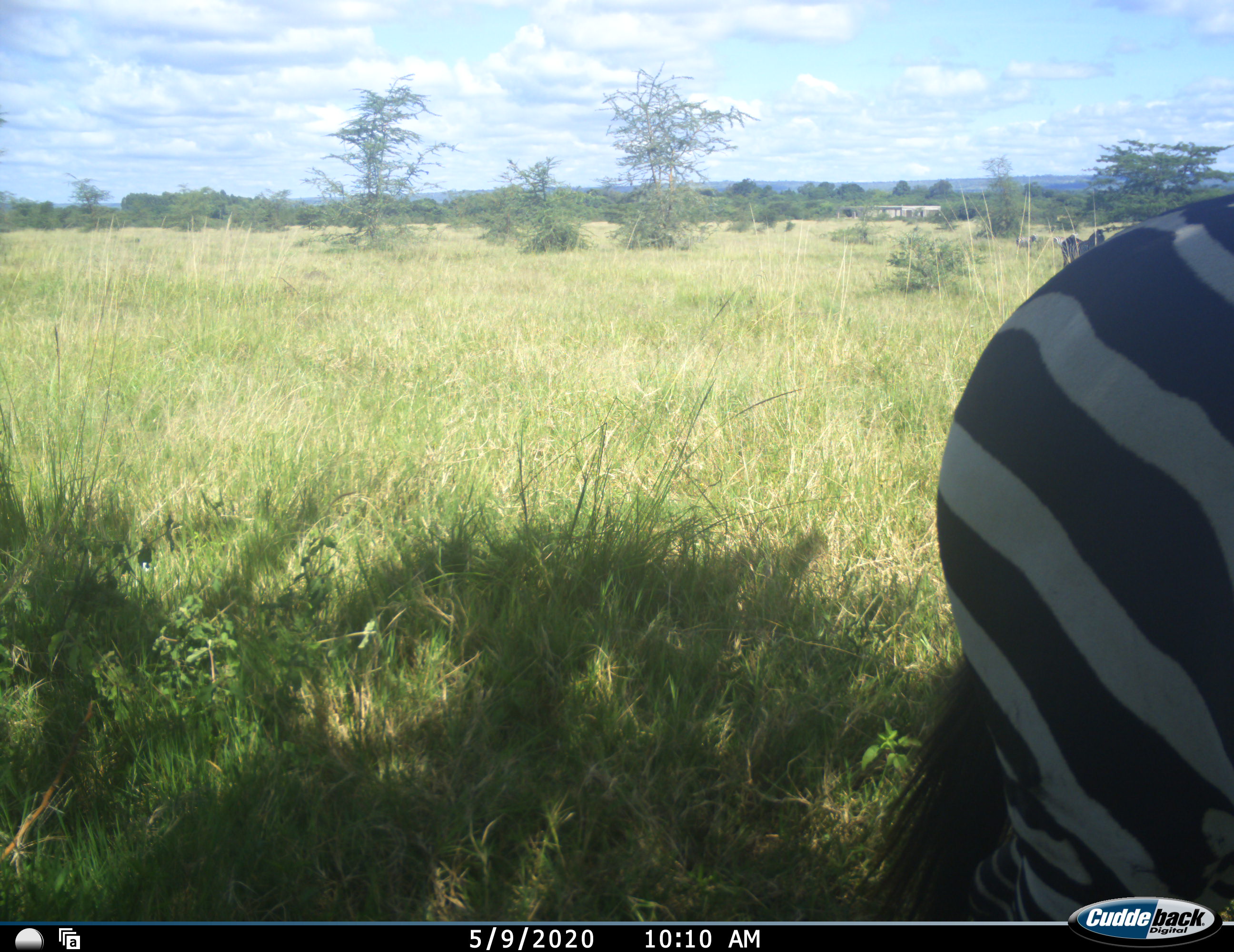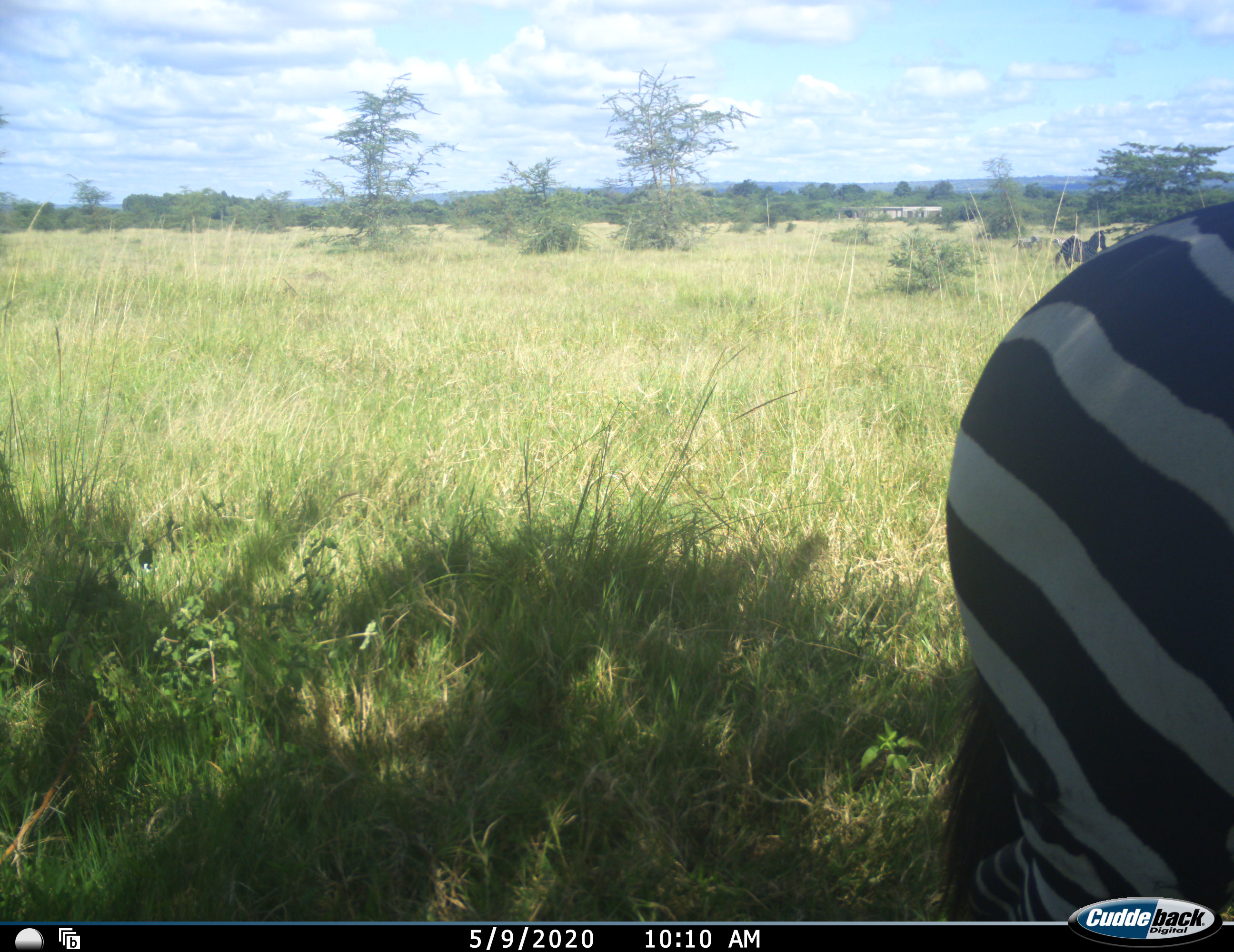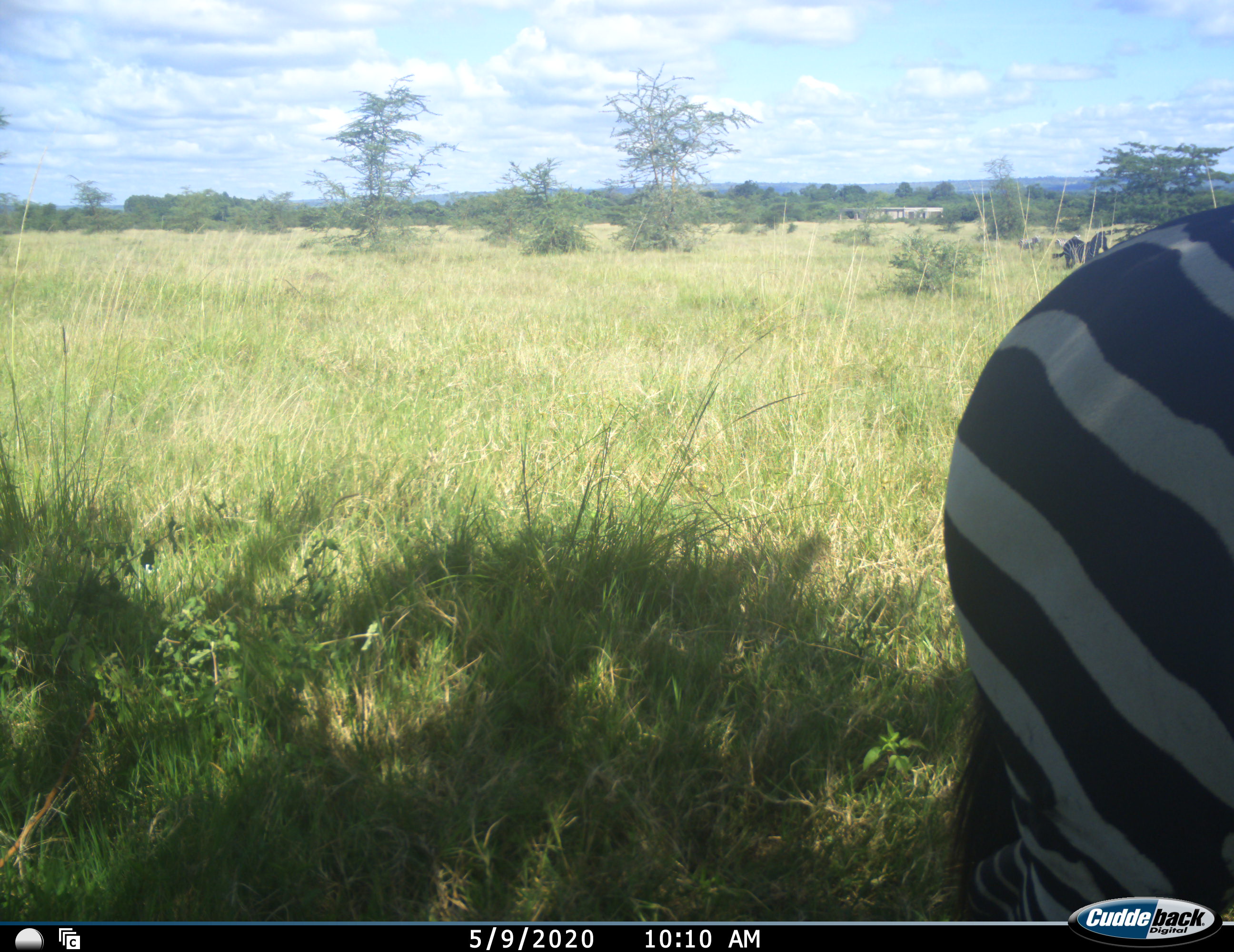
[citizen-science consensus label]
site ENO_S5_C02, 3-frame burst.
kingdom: Animalia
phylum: Chordata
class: Mammalia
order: Perissodactyla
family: Equidae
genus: Equus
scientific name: Equus quagga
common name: plains zebra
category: zebraplains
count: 2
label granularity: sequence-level